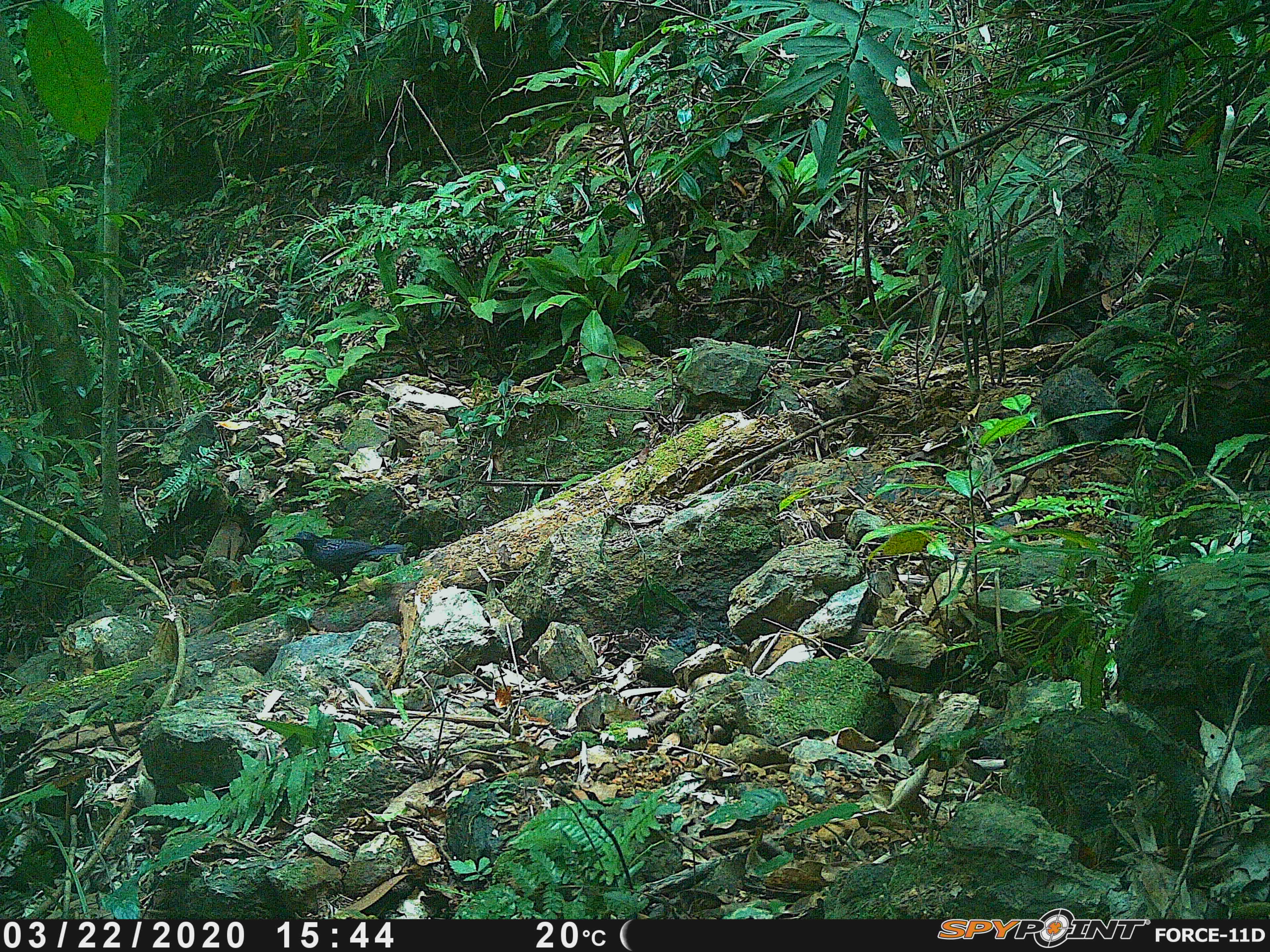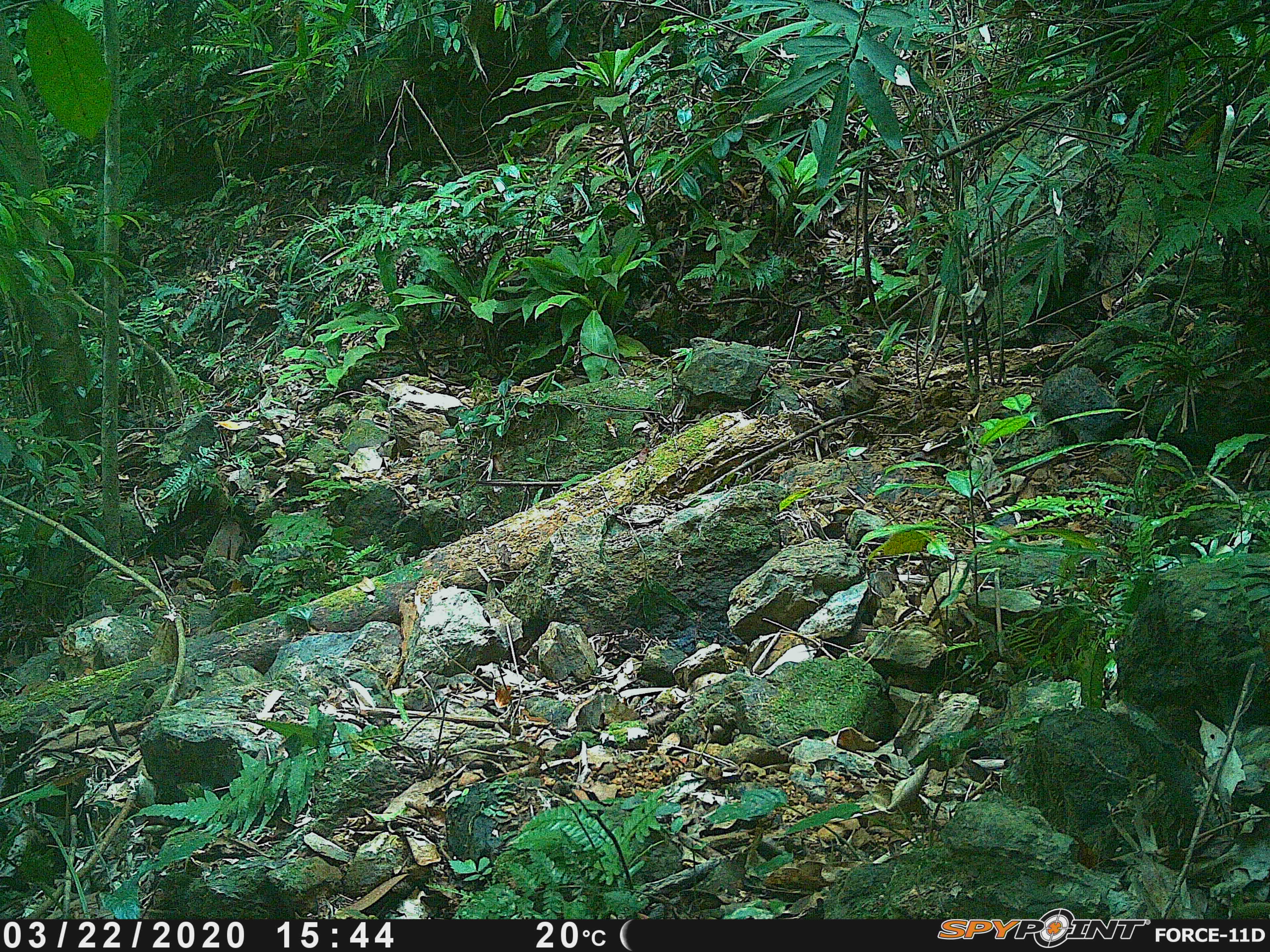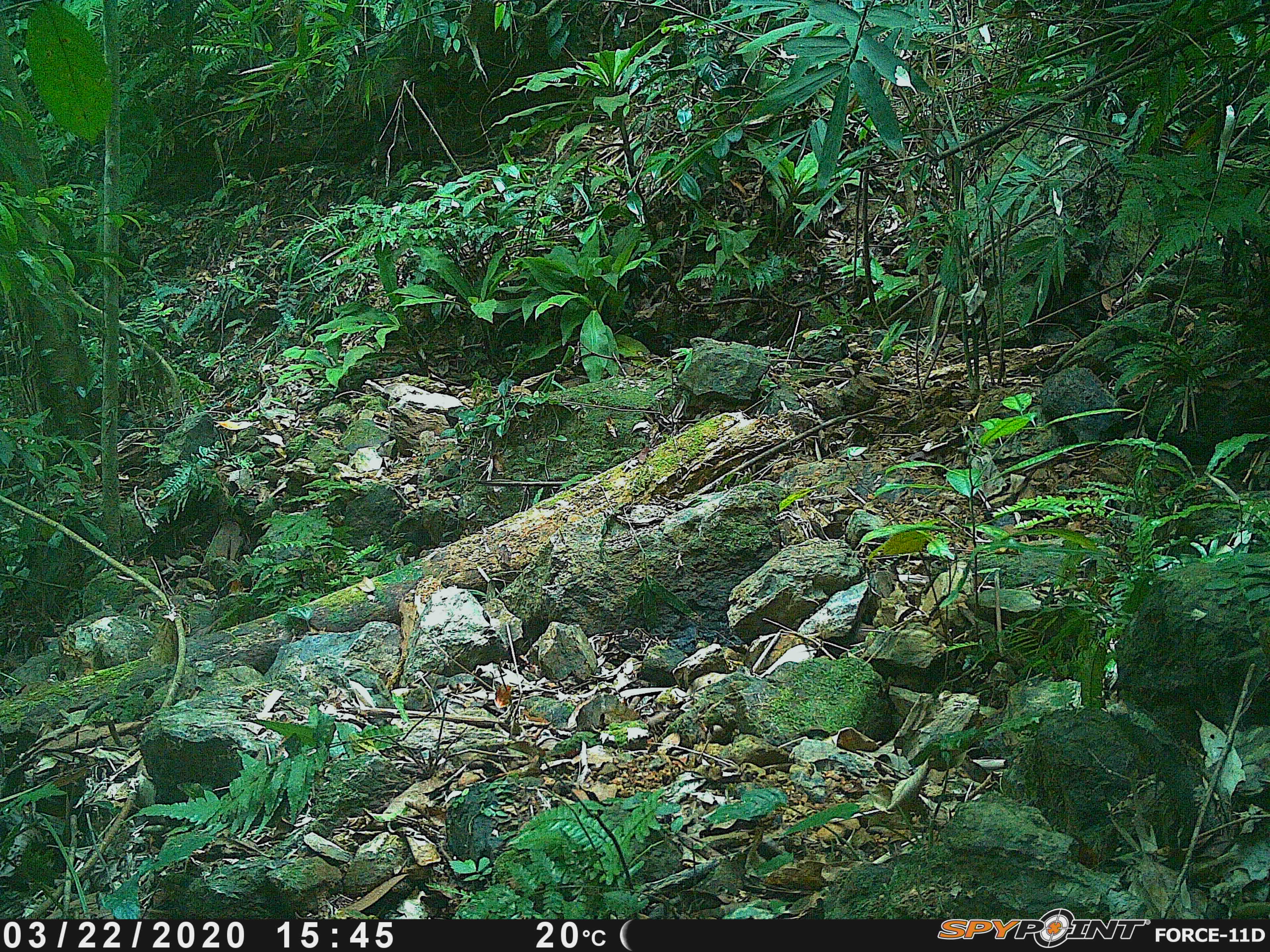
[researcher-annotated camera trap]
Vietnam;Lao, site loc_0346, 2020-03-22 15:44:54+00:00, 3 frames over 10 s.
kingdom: Animalia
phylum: Chordata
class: Aves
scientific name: Aves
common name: bird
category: unidentified bird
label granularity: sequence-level